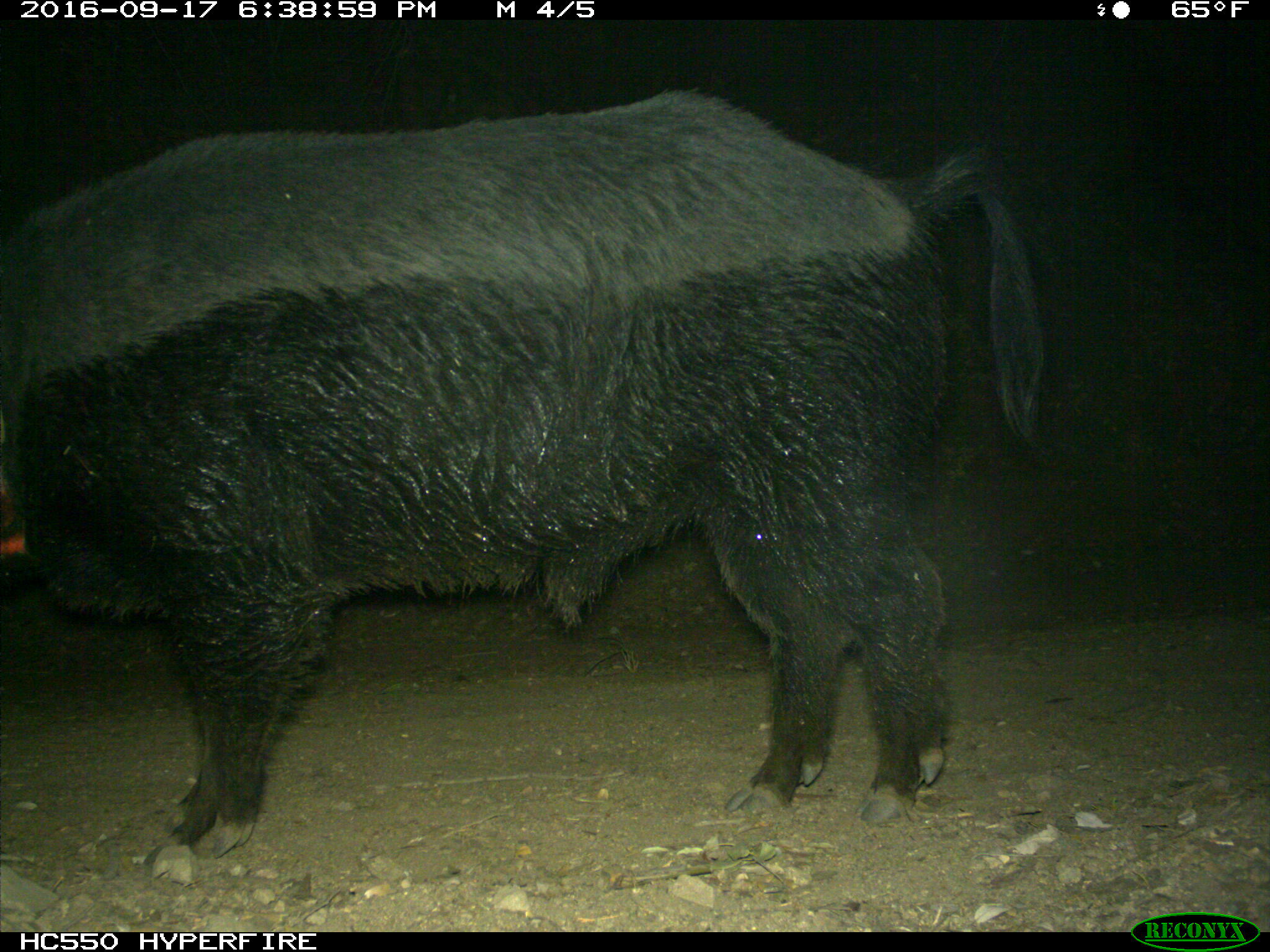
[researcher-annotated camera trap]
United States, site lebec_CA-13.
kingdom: Animalia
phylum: Chordata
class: Mammalia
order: Artiodactyla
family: Suidae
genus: Sus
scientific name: Sus scrofa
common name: wild boar